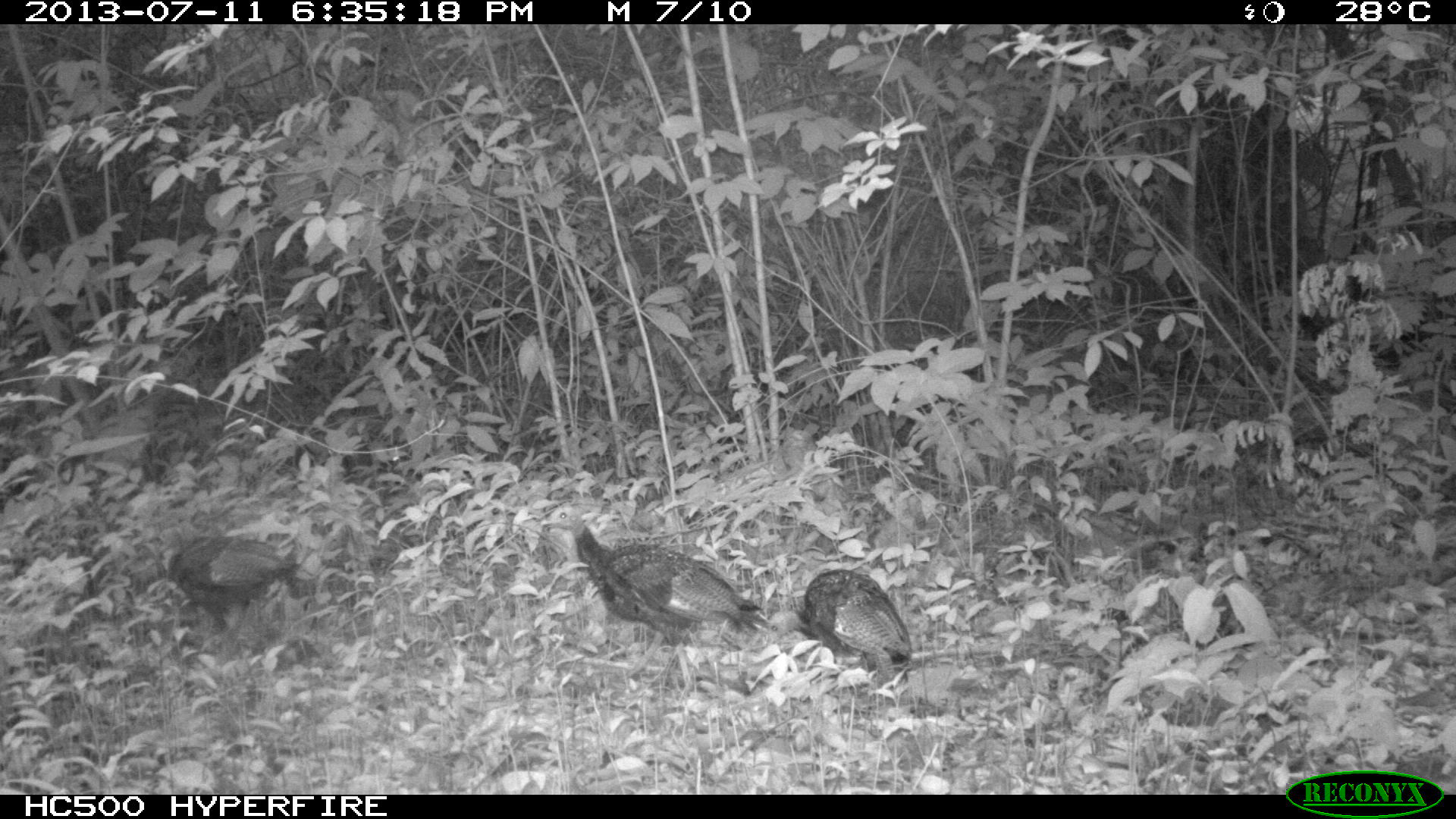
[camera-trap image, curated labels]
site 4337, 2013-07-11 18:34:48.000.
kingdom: Animalia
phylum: Chordata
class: Aves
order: Galliformes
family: Phasianidae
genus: Meleagris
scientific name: Meleagris ocellata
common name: ocellated turkey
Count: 6.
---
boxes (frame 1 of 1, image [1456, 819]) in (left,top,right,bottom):
meleagris ocellata: (541,505,772,691); (158,526,292,664); (764,569,913,690)